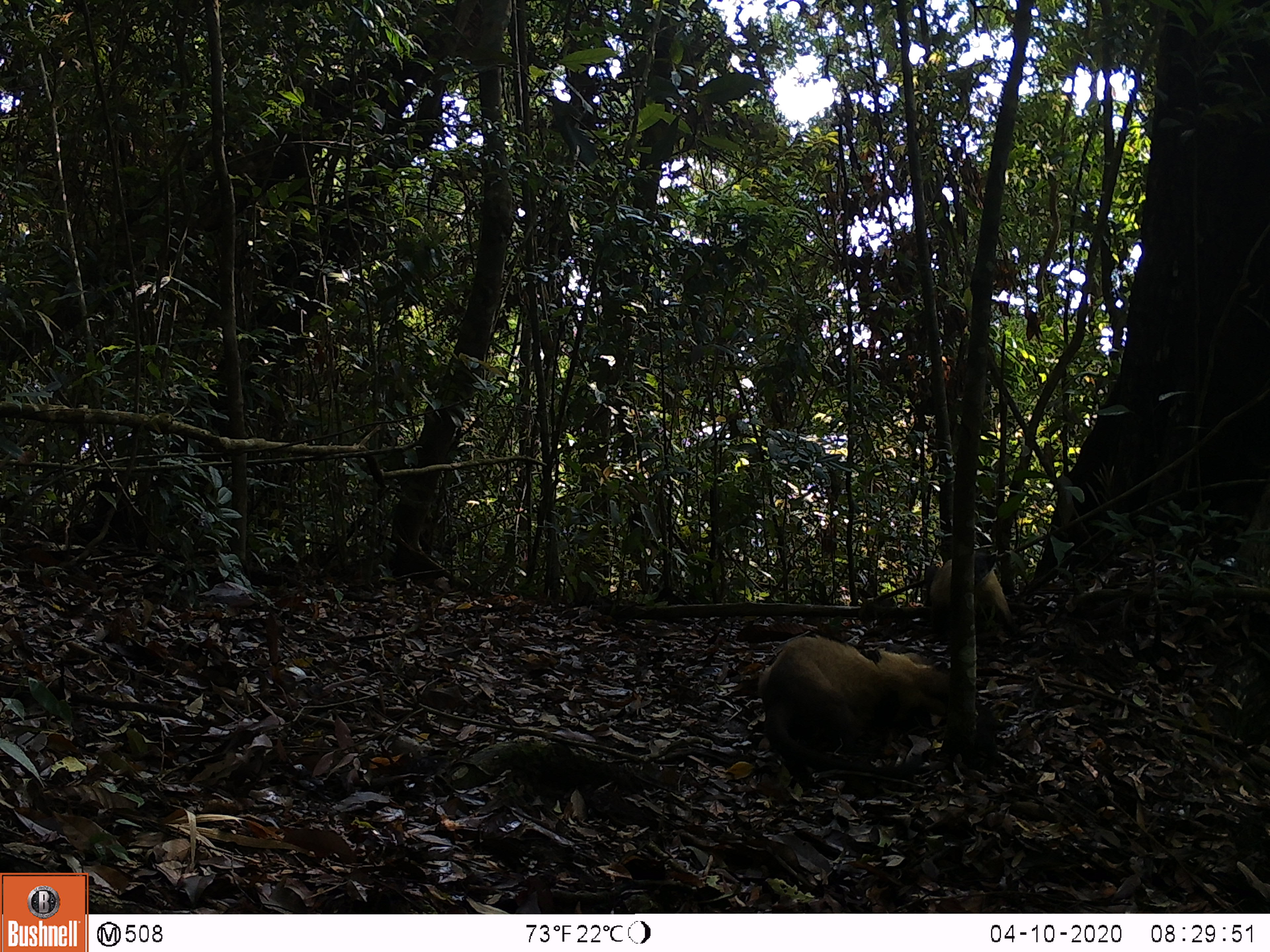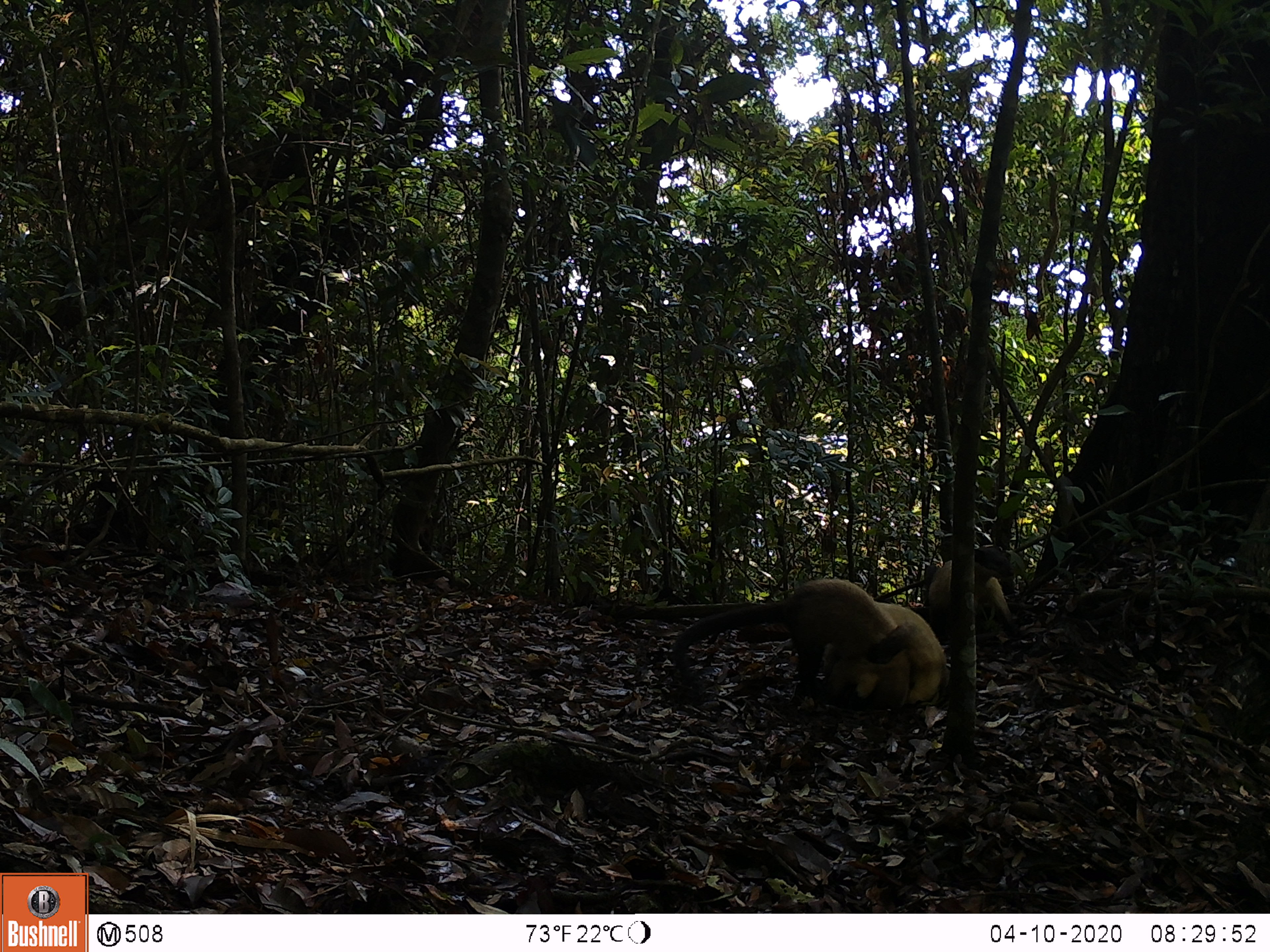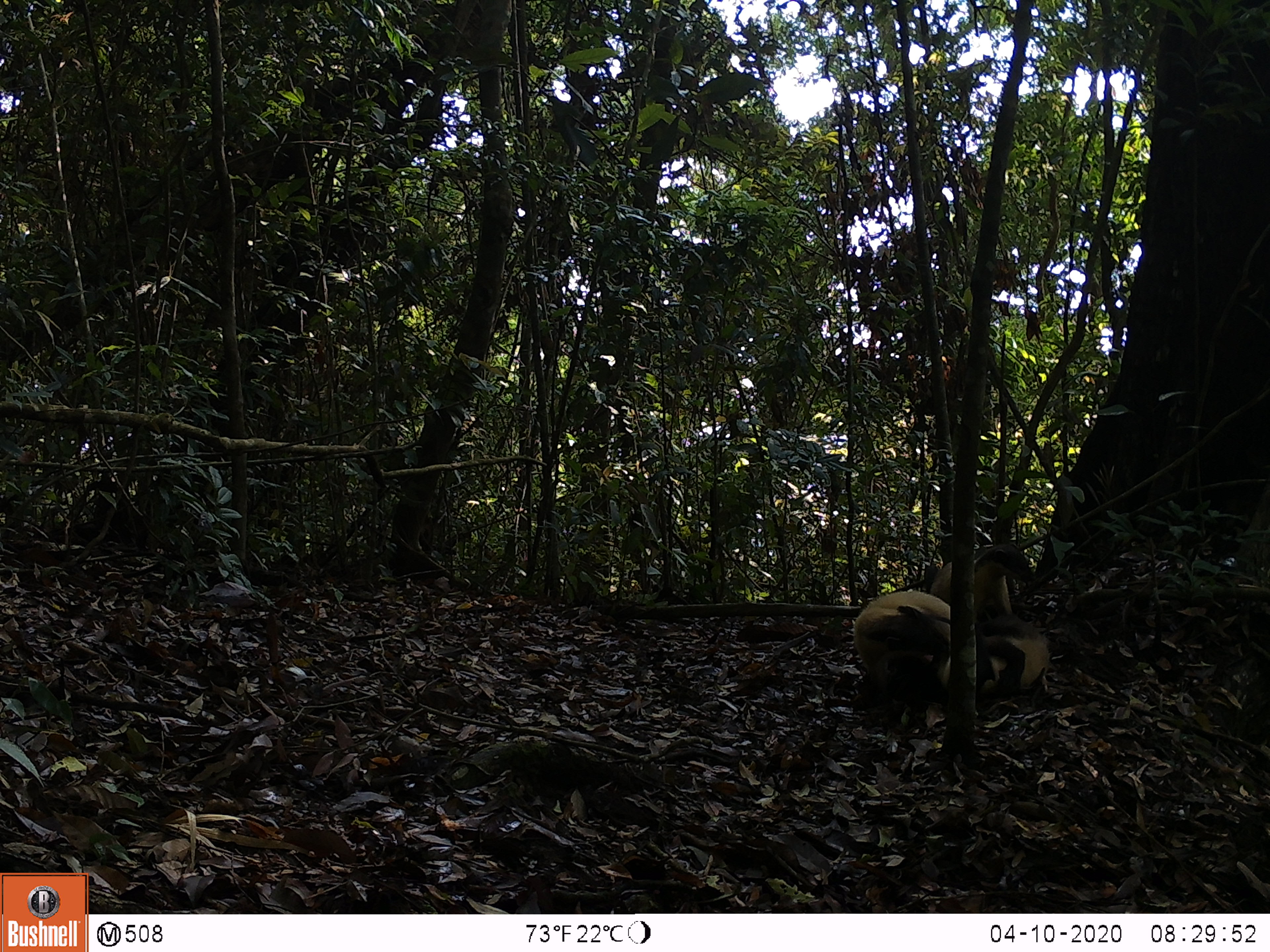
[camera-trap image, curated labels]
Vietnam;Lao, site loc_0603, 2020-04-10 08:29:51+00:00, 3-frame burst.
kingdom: Animalia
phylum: Chordata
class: Mammalia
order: Carnivora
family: Mustelidae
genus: Martes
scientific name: Martes flavigula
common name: yellow-throated marten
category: yellow throated marten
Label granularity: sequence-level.